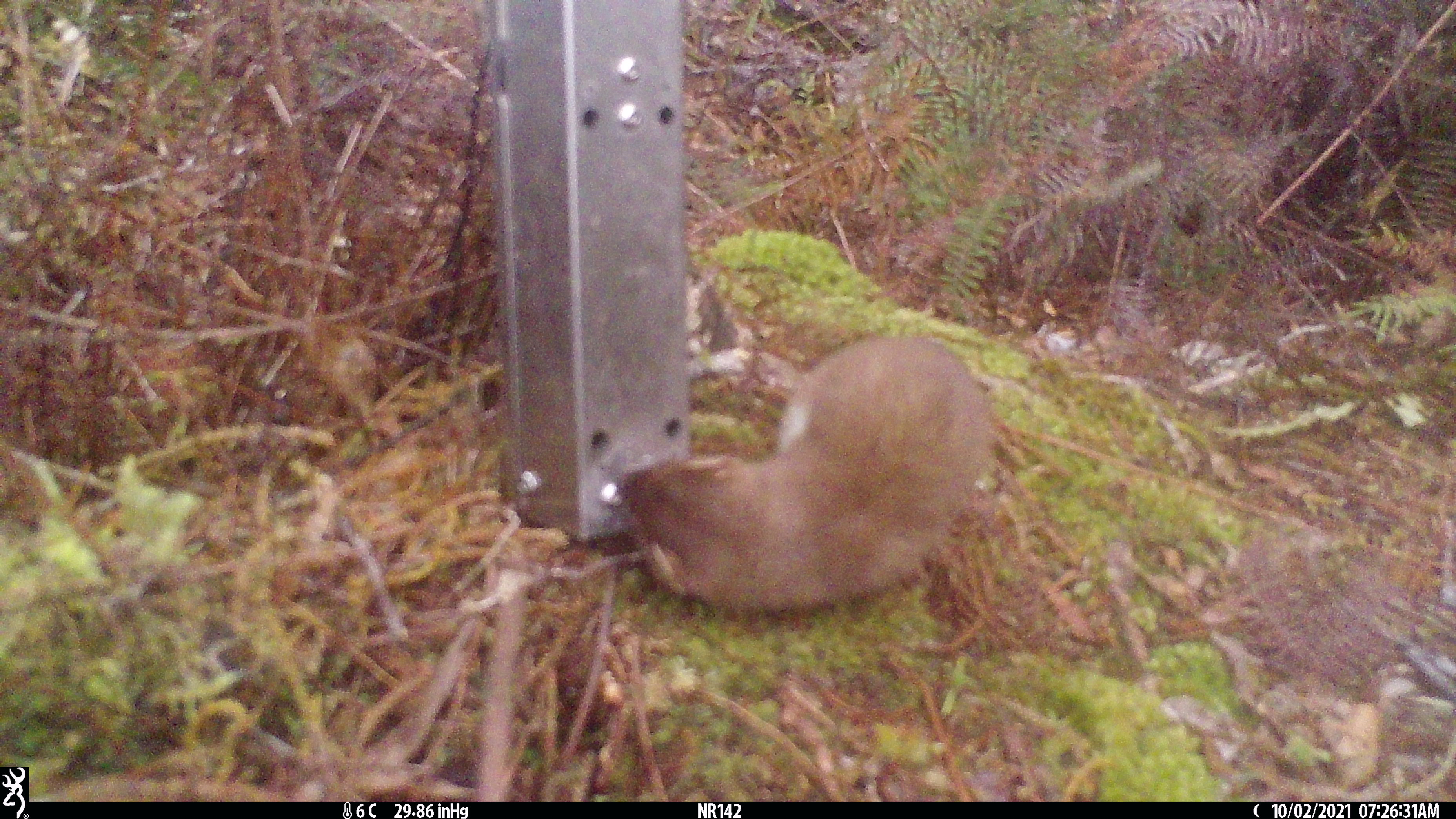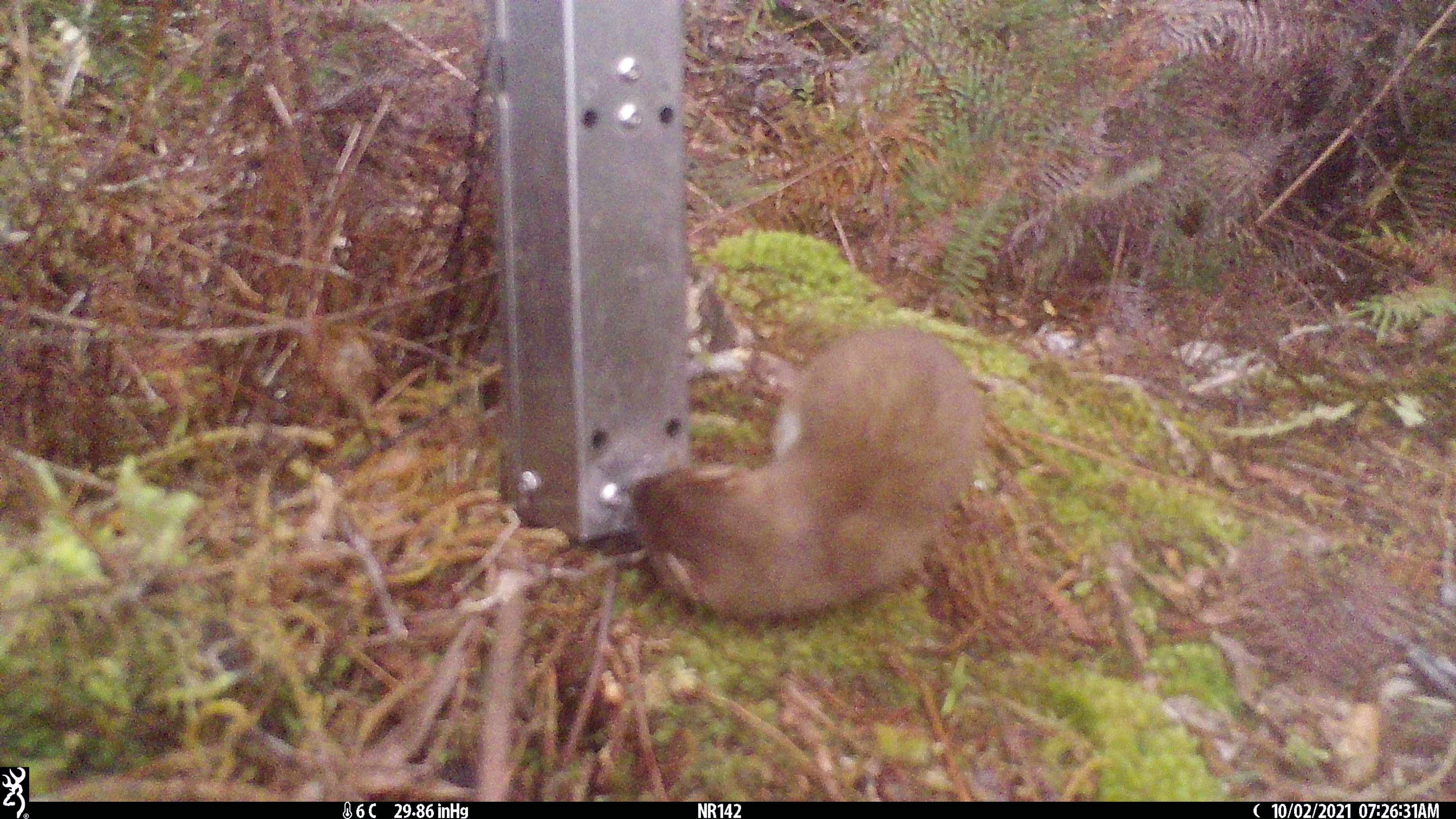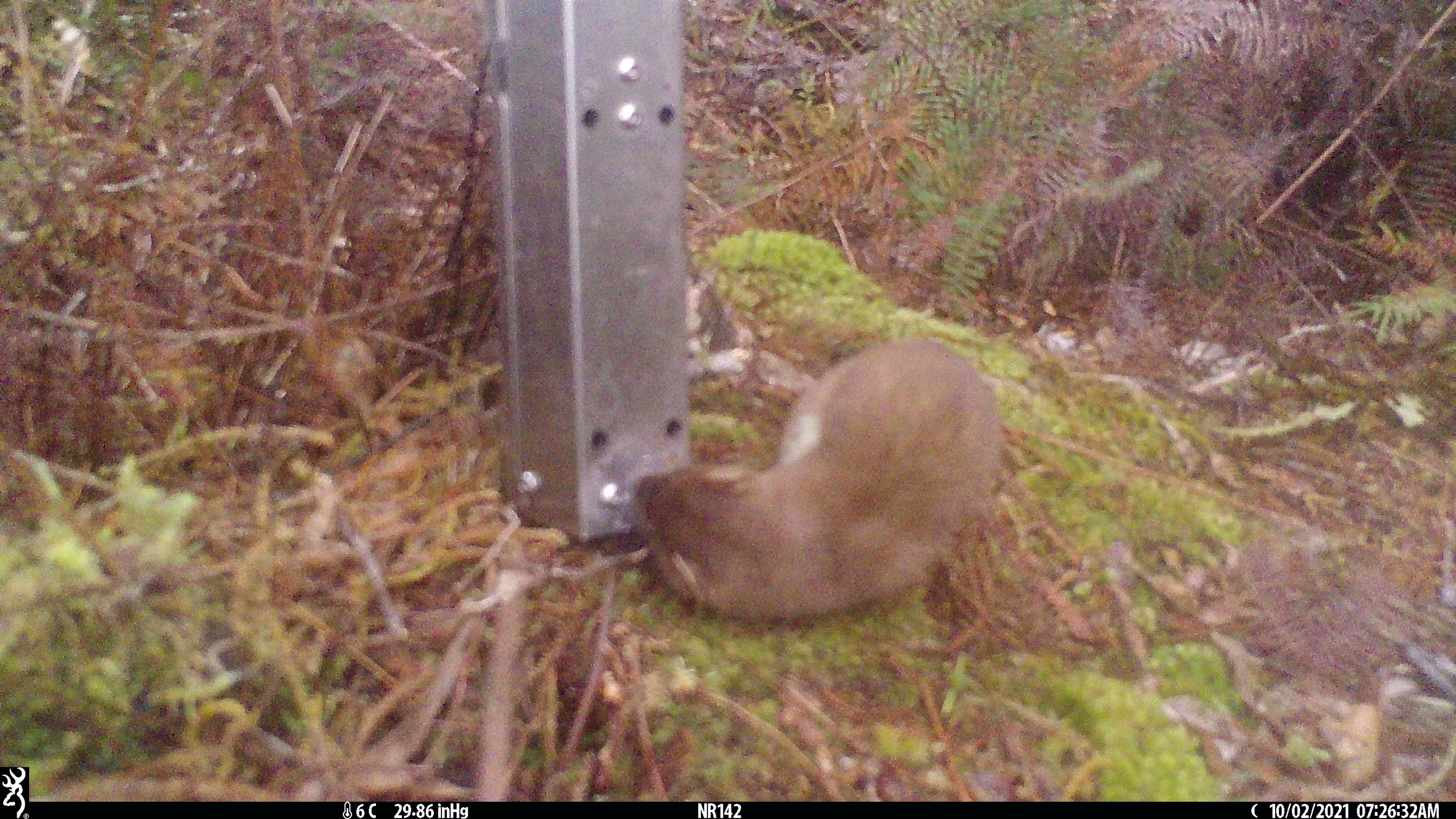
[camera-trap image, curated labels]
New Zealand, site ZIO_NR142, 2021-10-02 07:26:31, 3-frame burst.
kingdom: Animalia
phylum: Chordata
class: Mammalia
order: Carnivora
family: Mustelidae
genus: Mustela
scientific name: Mustela erminea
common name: stoat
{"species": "stoat (Mustela erminea)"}